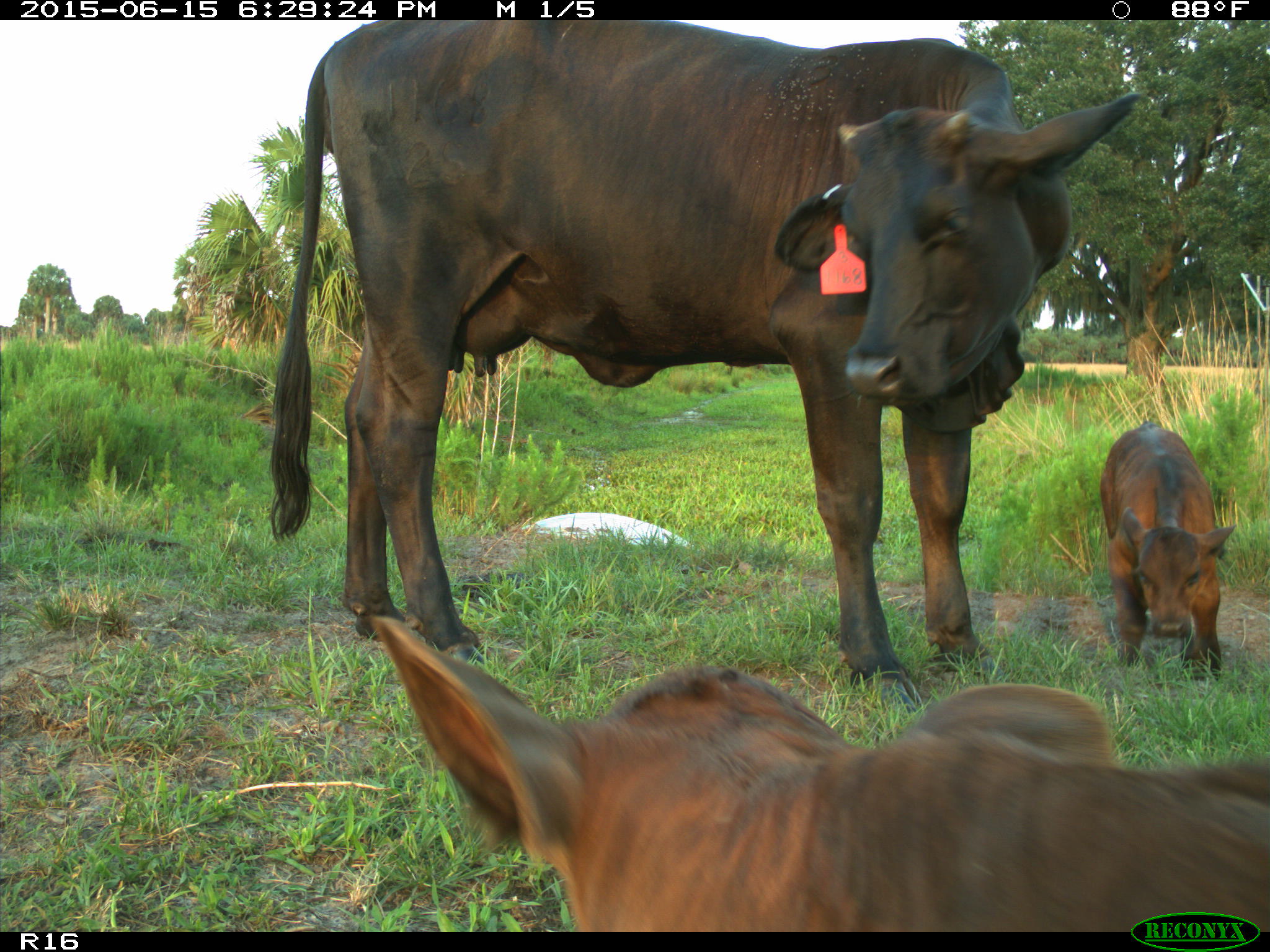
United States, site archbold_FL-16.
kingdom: Animalia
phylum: Chordata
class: Mammalia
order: Artiodactyla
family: Bovidae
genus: Bos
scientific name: Bos taurus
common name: domestic cow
Bos taurus (domestic cow).